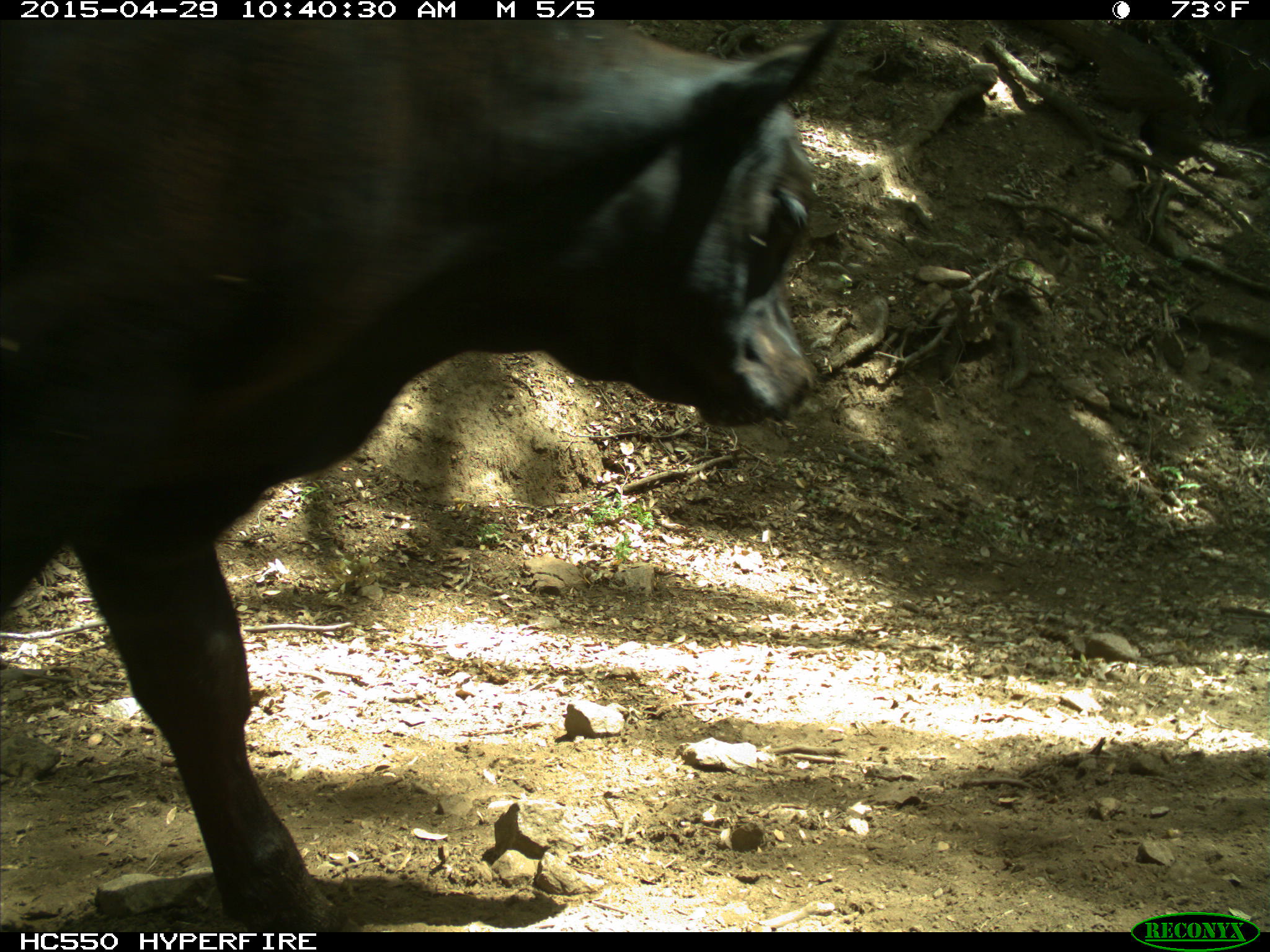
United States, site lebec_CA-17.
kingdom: Animalia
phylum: Chordata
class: Mammalia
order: Artiodactyla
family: Bovidae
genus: Bos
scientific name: Bos taurus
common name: domestic cow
Bos taurus (domestic cow).